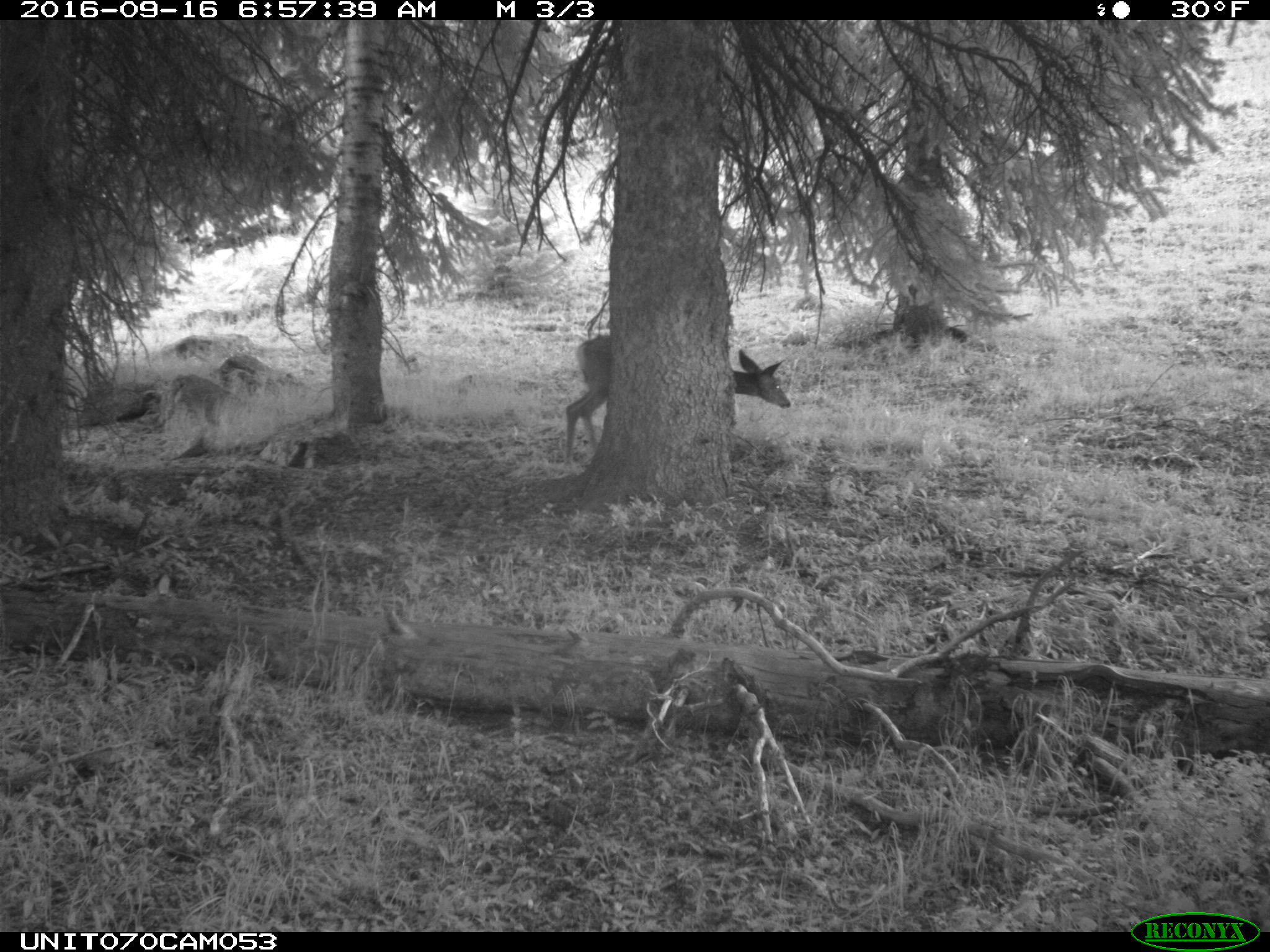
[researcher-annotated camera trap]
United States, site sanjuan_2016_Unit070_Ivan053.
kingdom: Animalia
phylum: Chordata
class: Mammalia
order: Artiodactyla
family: Cervidae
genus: Odocoileus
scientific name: Odocoileus hemionus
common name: mule deer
Odocoileus hemionus (mule deer).